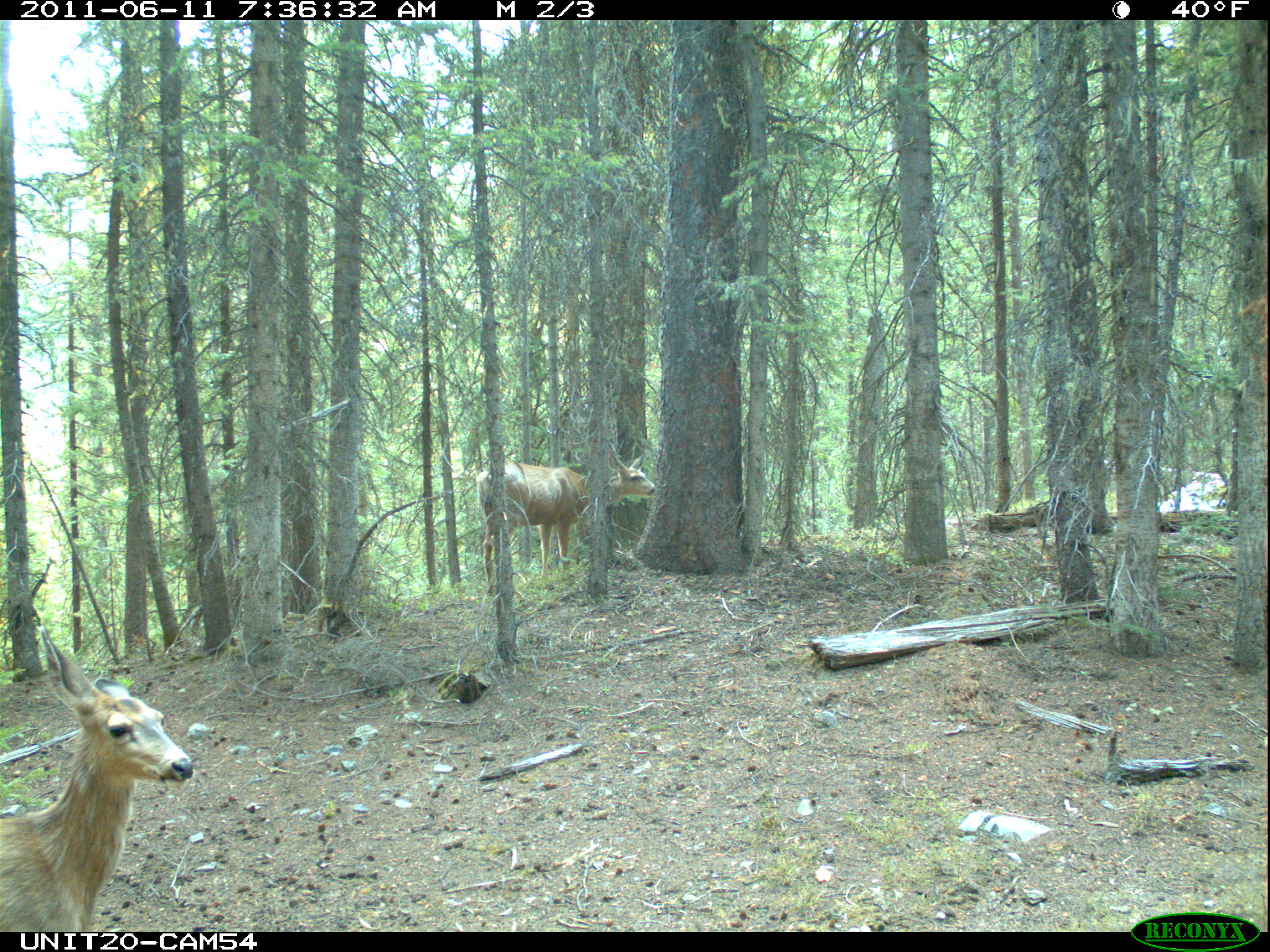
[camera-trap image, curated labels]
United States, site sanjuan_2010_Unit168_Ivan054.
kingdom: Animalia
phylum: Chordata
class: Mammalia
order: Artiodactyla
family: Cervidae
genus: Odocoileus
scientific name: Odocoileus hemionus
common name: mule deer